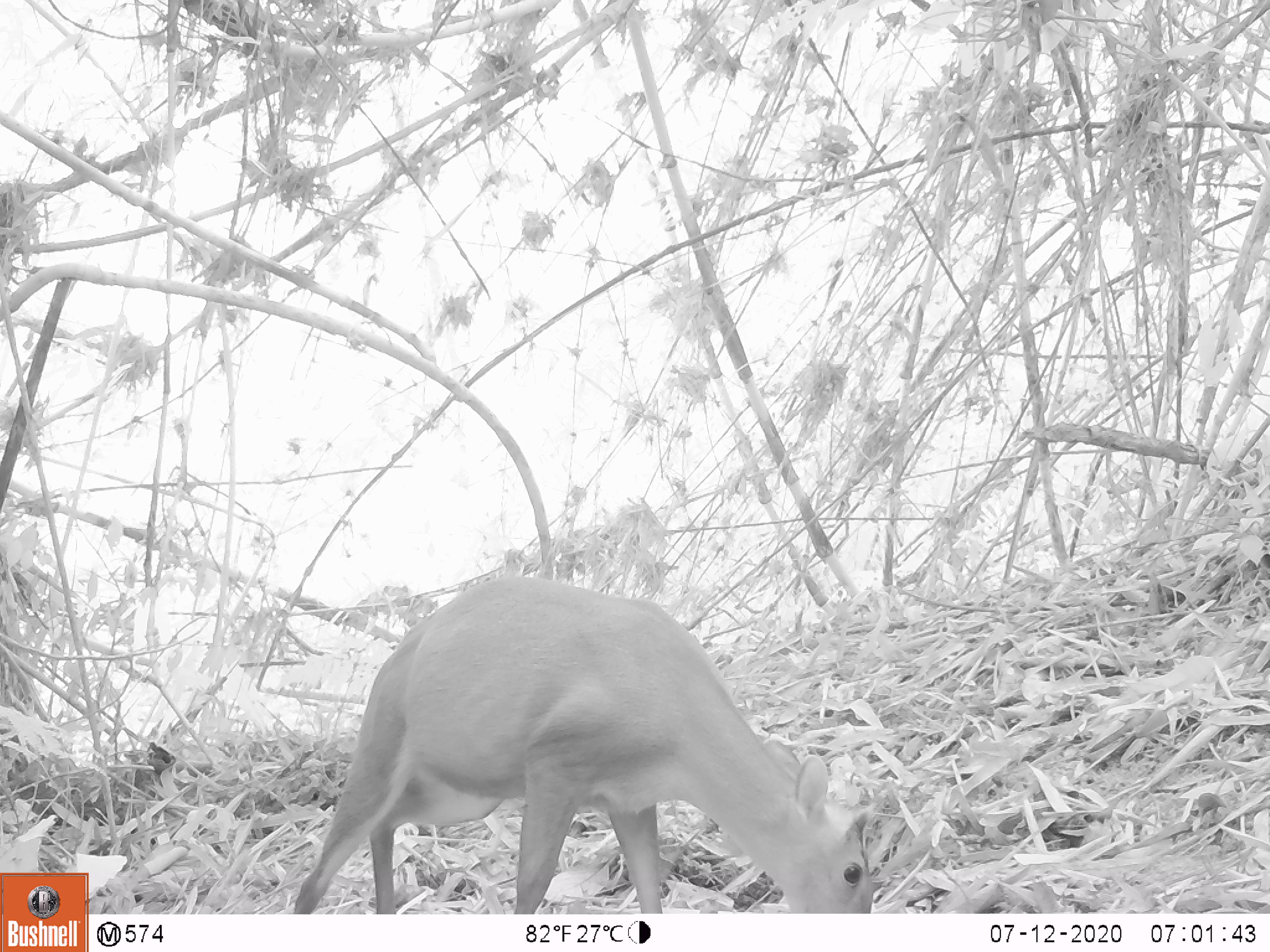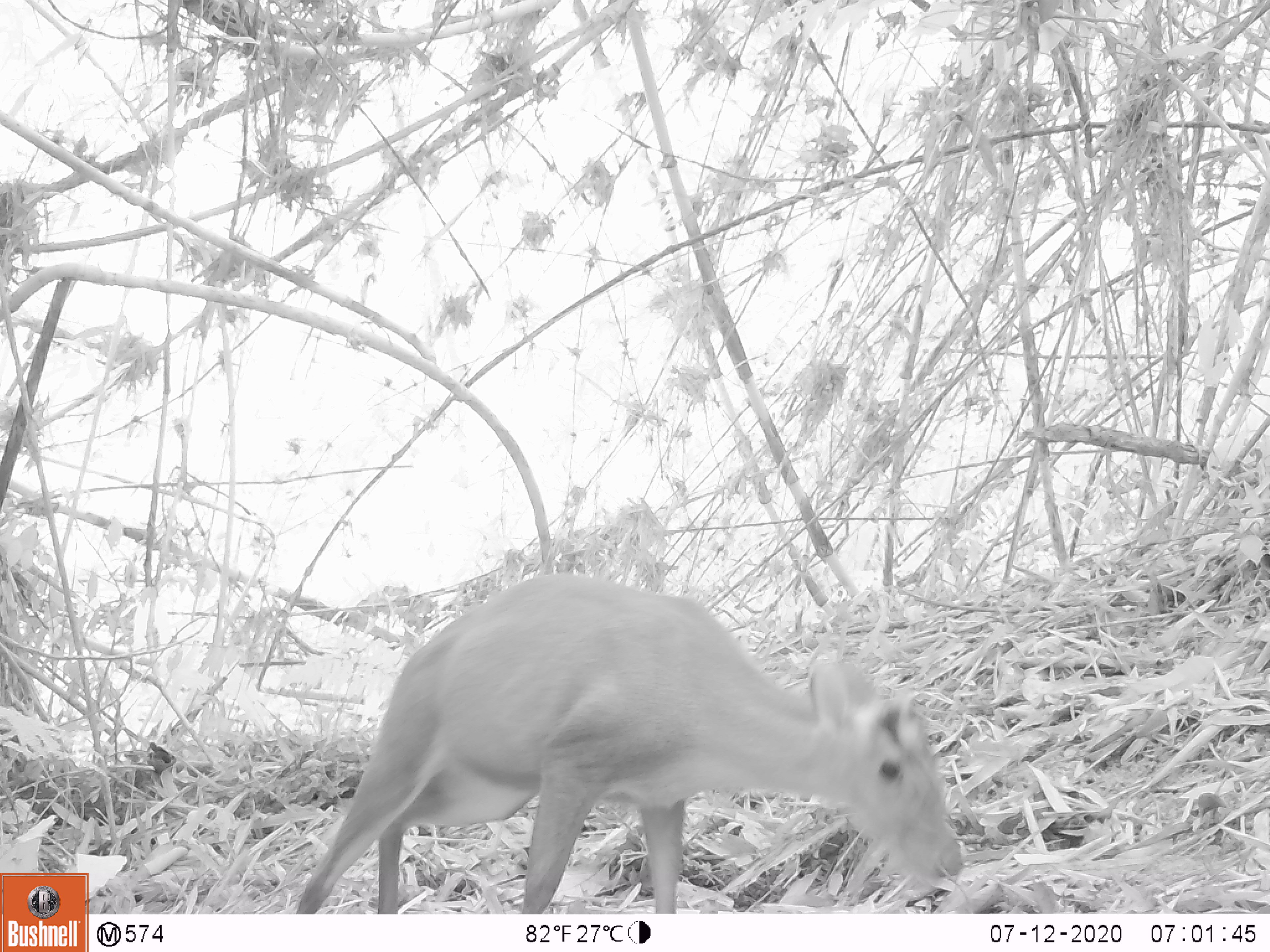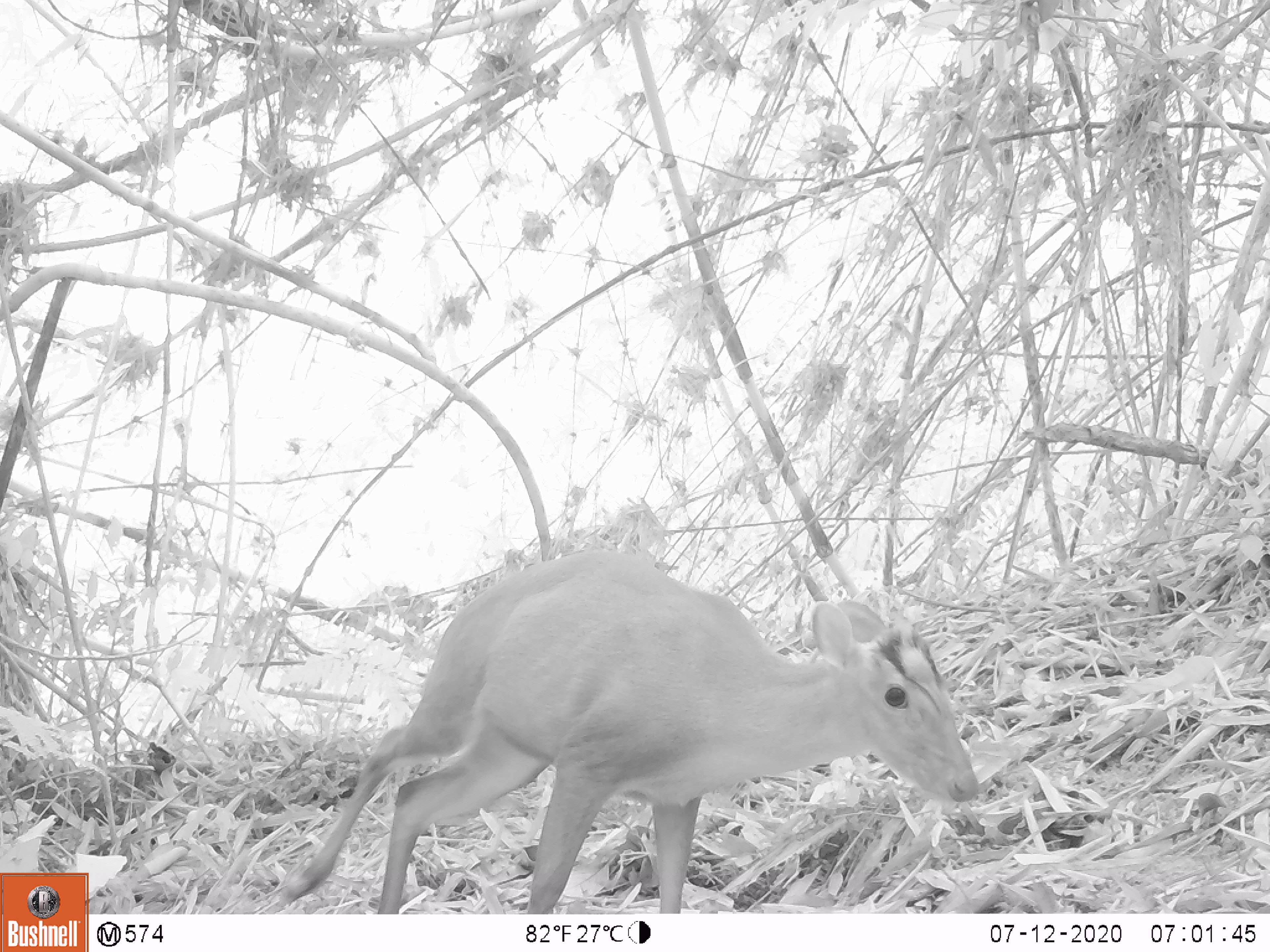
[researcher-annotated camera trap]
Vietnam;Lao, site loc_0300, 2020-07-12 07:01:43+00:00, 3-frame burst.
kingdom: Animalia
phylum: Chordata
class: Mammalia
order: Artiodactyla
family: Cervidae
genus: Muntiacus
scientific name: Muntiacus rooseveltorum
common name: roosevelt's muntjac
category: roosevelts muntjac group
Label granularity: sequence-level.